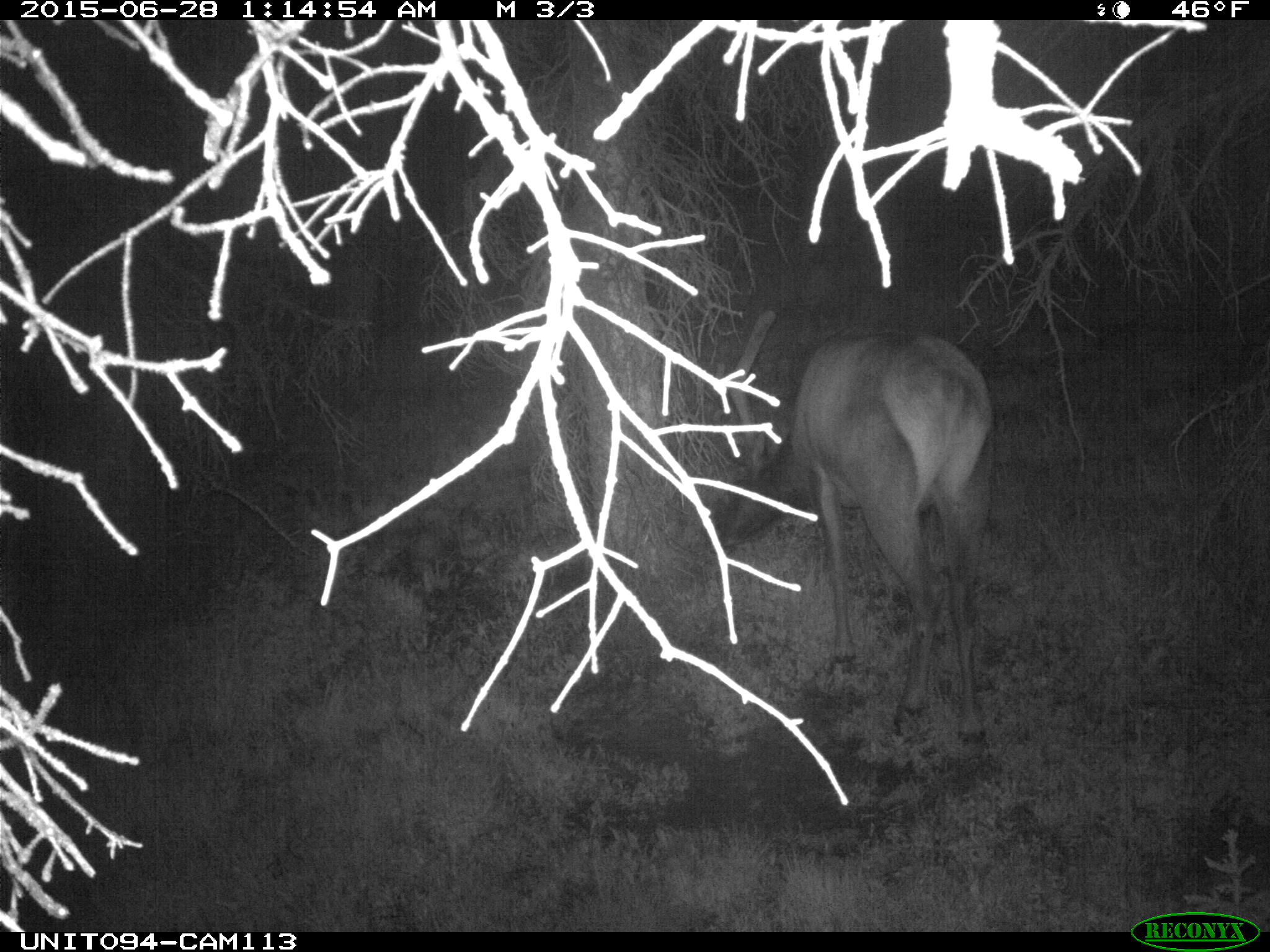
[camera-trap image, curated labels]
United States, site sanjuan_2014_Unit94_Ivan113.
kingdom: Animalia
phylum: Chordata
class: Mammalia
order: Artiodactyla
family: Cervidae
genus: Cervus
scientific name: Cervus elaphus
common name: red deer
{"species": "Cervus elaphus (red deer)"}